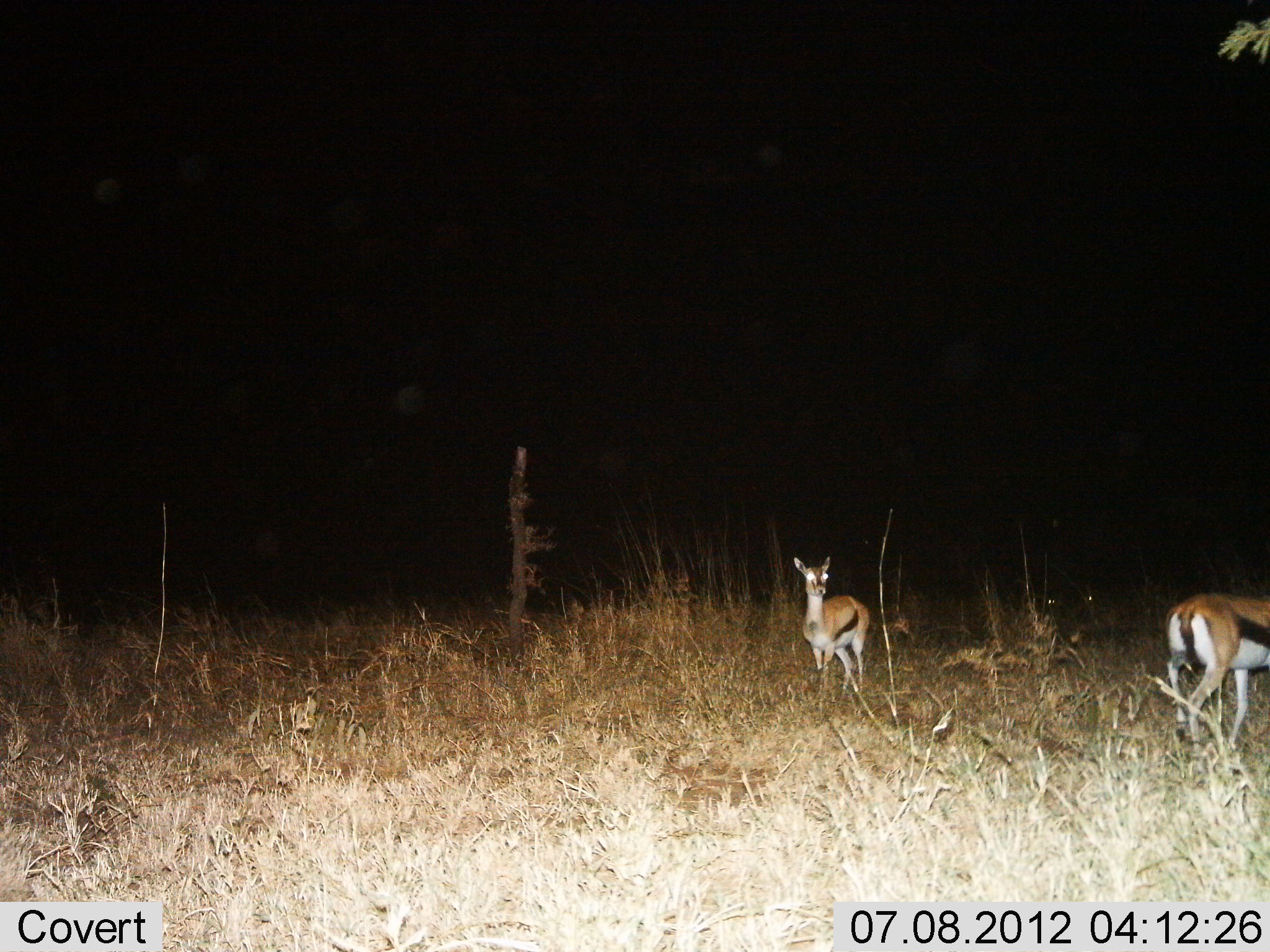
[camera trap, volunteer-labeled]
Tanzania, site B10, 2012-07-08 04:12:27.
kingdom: Animalia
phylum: Chordata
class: Mammalia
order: Artiodactyla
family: Bovidae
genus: Eudorcas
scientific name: Eudorcas thomsonii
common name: thomson's gazelle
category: gazellethomsons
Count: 2.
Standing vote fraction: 90%.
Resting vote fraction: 0%.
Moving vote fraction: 10%.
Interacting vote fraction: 0%.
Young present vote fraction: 0%.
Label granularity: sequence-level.